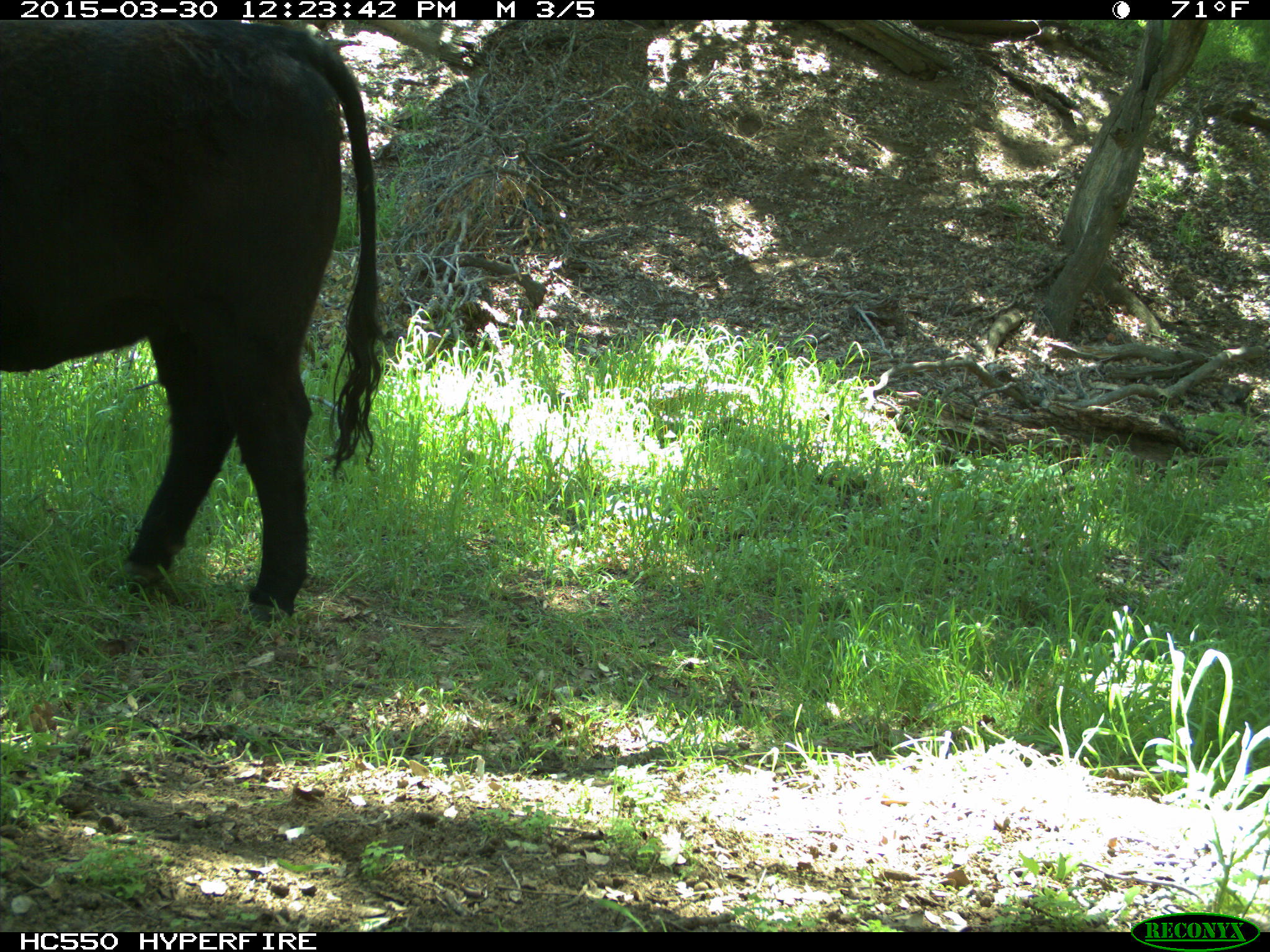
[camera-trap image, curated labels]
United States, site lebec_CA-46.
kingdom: Animalia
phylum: Chordata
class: Mammalia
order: Artiodactyla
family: Bovidae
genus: Bos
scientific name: Bos taurus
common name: domestic cow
Bos taurus (domestic cow).